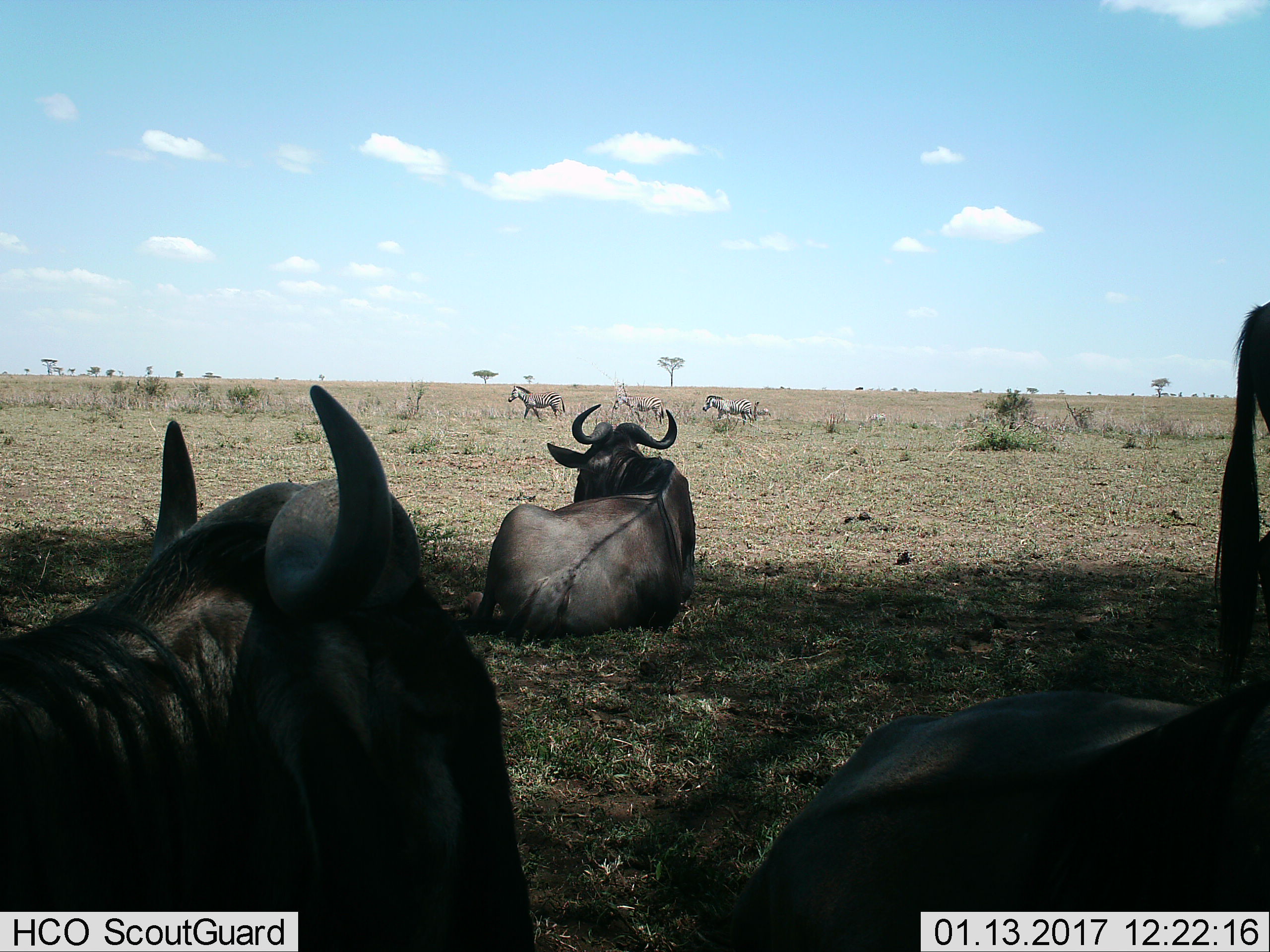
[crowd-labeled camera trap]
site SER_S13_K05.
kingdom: Animalia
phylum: Chordata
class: Mammalia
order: Artiodactyla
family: Bovidae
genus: Connochaetes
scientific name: Connochaetes taurinus taurinus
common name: blue wildebeest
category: wildebeestblue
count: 4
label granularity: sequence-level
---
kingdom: Animalia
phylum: Chordata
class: Mammalia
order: Perissodactyla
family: Equidae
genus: Equus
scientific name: Equus quagga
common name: plains zebra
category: zebraplains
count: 3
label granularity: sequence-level